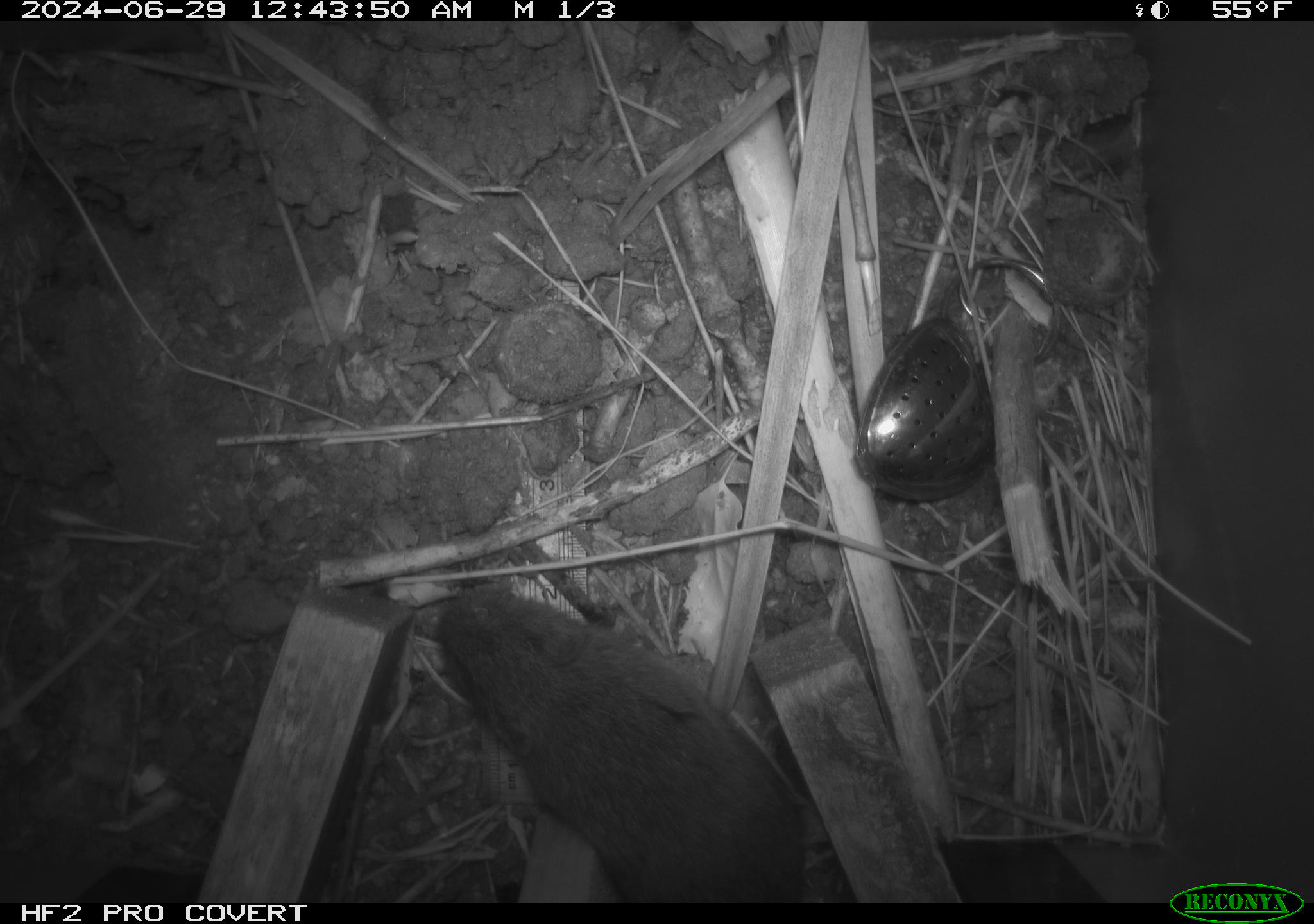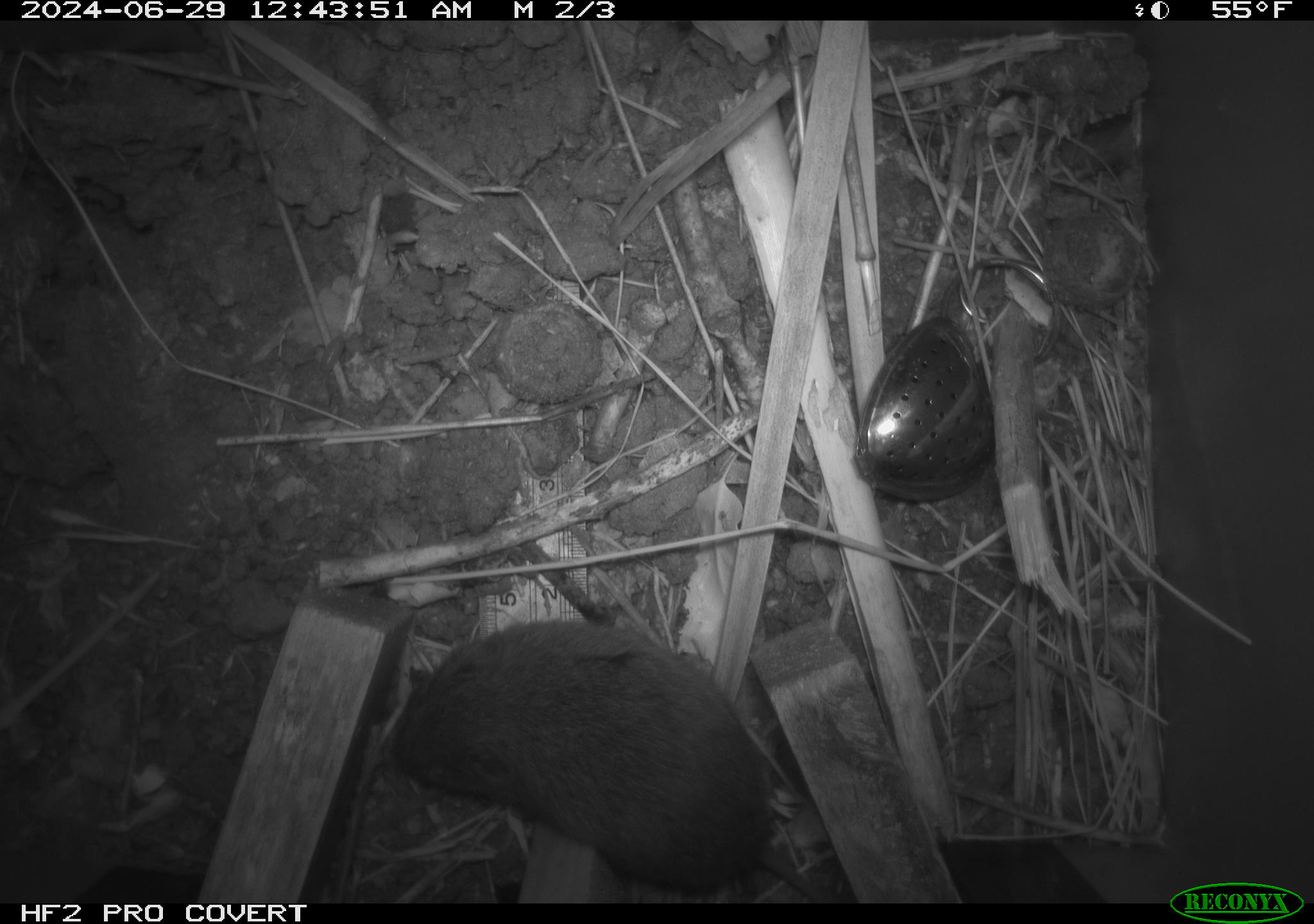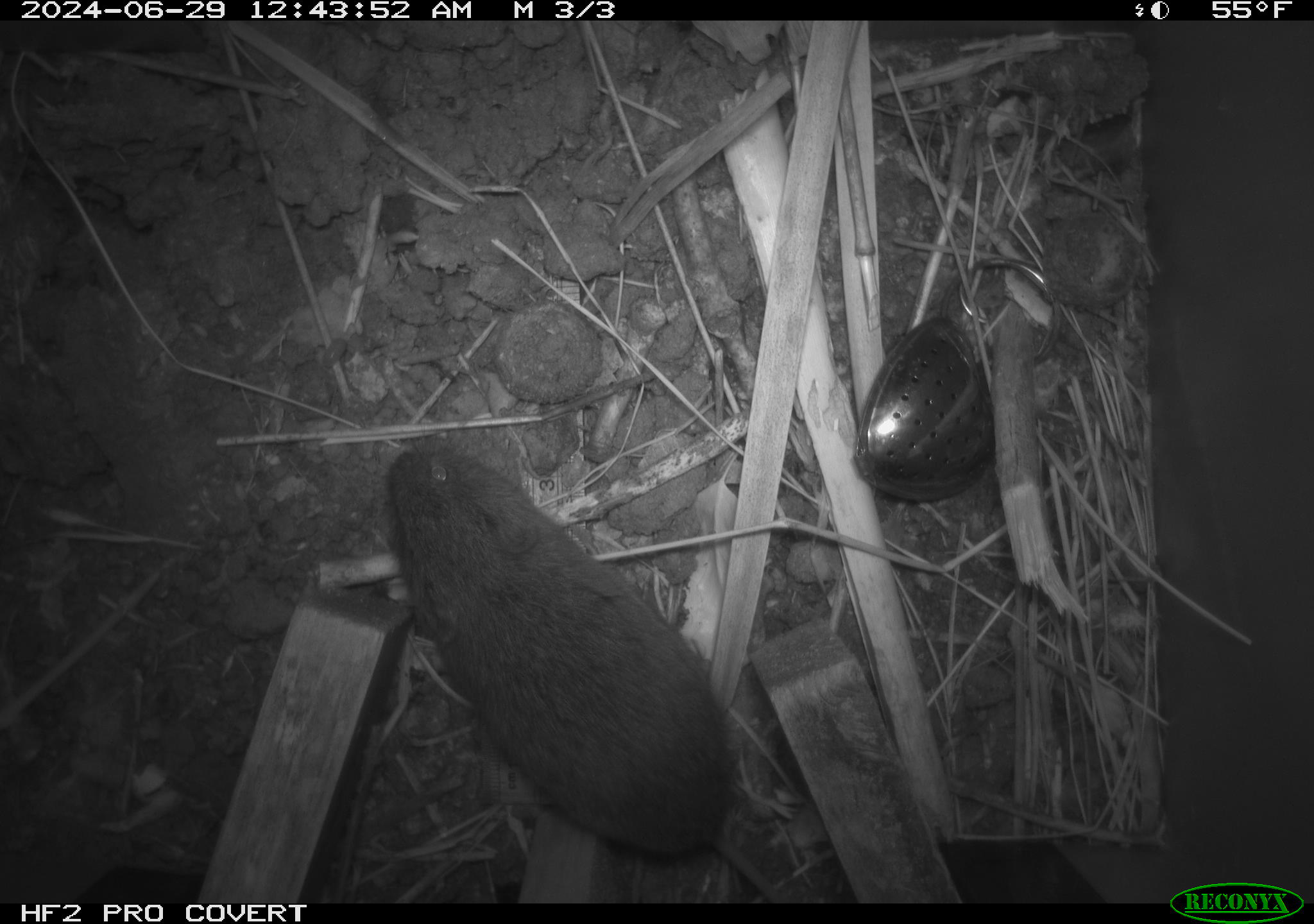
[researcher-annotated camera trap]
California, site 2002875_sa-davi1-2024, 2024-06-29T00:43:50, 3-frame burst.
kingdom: Animalia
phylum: Chordata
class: Mammalia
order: Rodentia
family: Cricetidae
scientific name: Arvicolinae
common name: voles, lemmings, and muskrats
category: arvicolinae subfamily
Arvicolinae subfamily (voles, lemmings, and muskrats) (Arvicolinae).